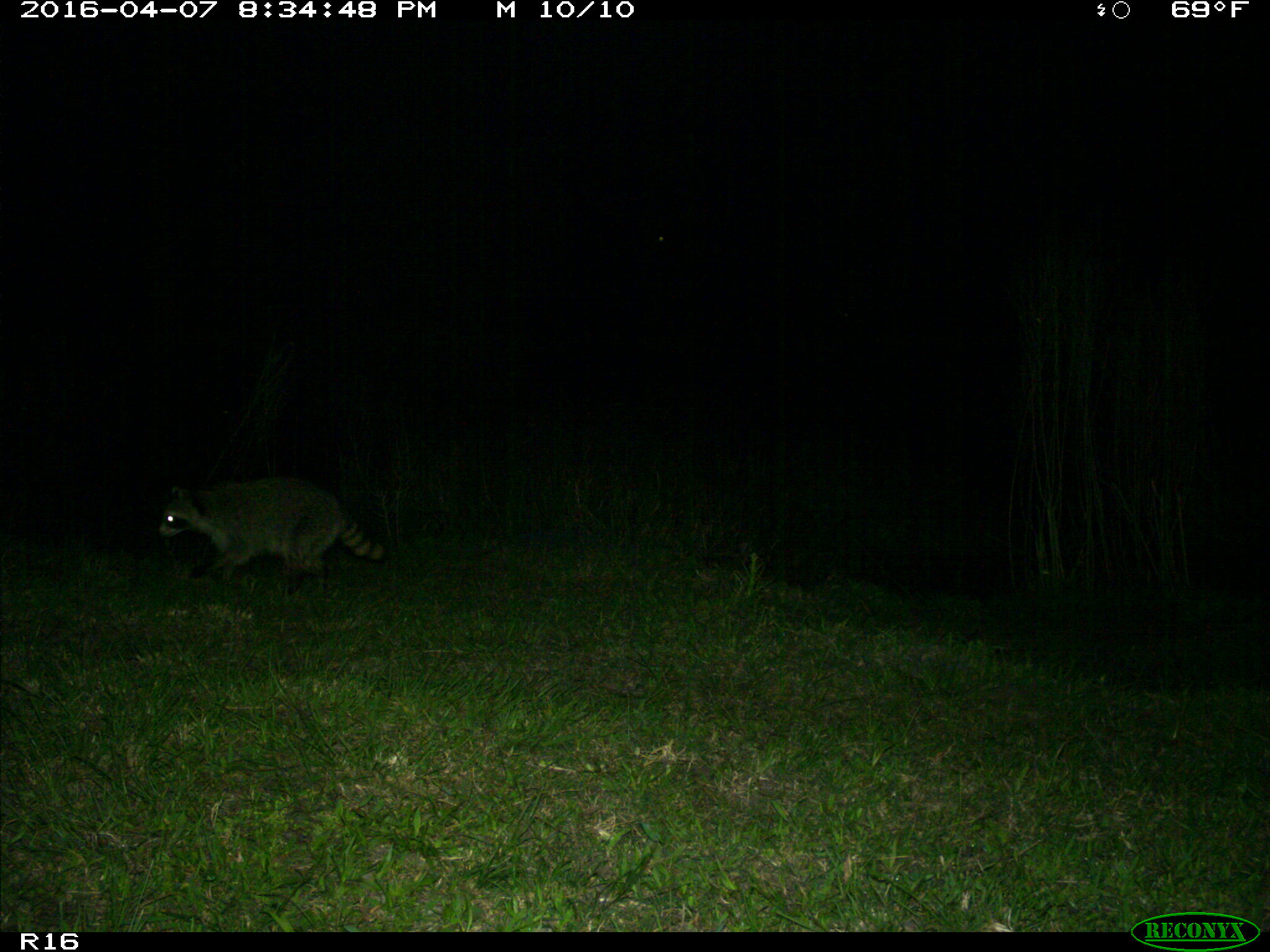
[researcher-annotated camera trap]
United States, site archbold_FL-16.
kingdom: Animalia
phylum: Chordata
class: Mammalia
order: Carnivora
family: Procyonidae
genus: Procyon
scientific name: Procyon lotor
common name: common raccoon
Procyon lotor (common raccoon).